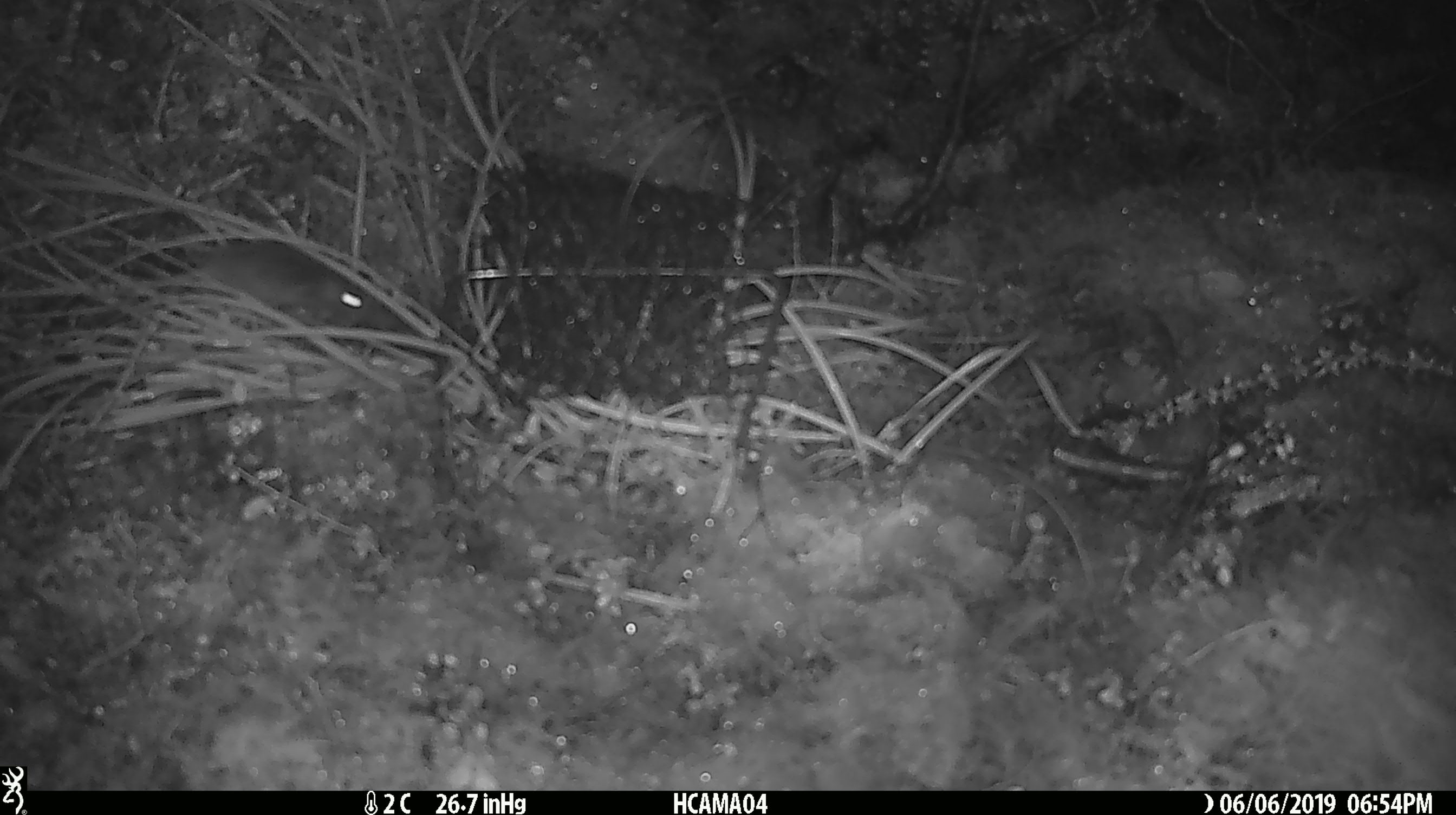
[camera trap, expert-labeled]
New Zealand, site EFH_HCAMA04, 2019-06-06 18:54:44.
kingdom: Animalia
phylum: Chordata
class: Mammalia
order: Rodentia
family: Muridae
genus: Mus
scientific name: Mus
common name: mouse